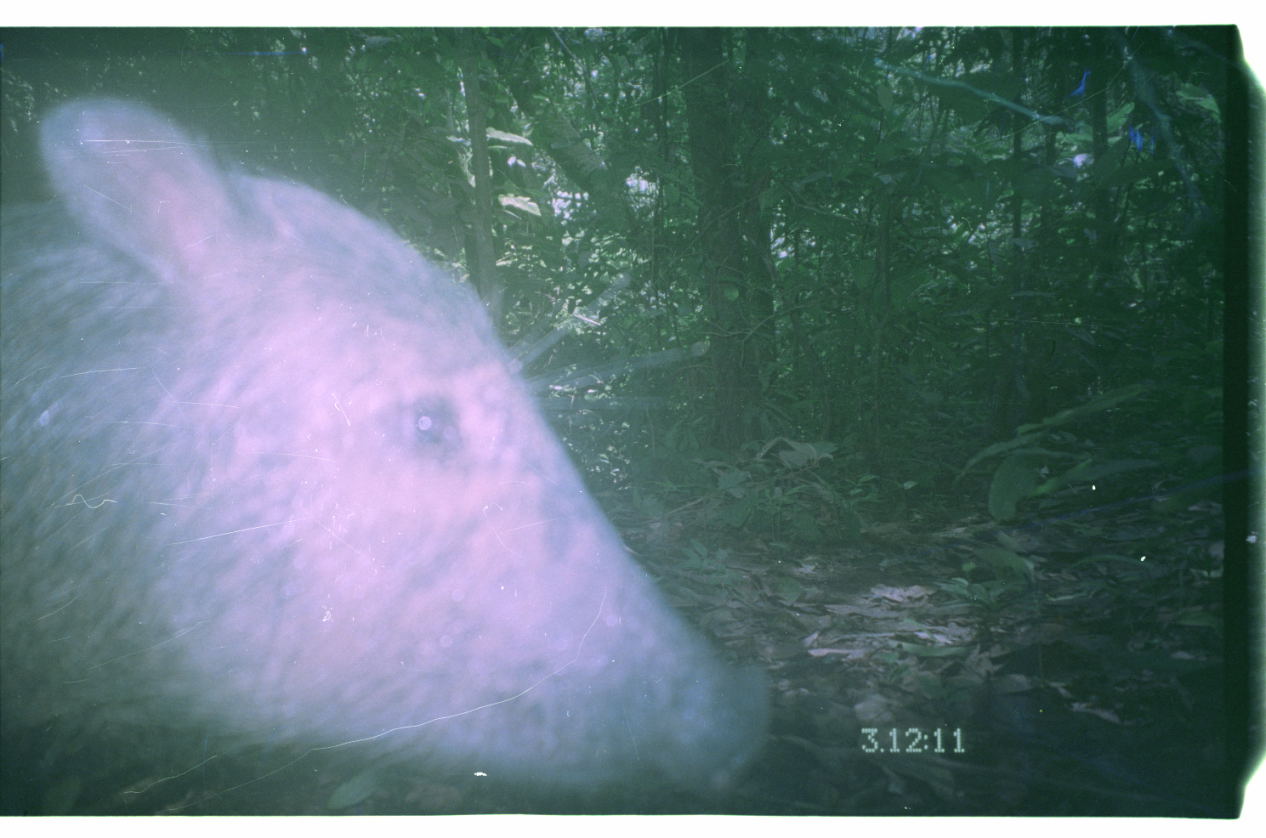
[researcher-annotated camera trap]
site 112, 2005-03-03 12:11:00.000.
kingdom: Animalia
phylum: Chordata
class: Mammalia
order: Artiodactyla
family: Tayassuidae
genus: Tayassu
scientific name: Tayassu pecari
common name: white-lipped peccary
Tayassu pecari (white-lipped peccary).